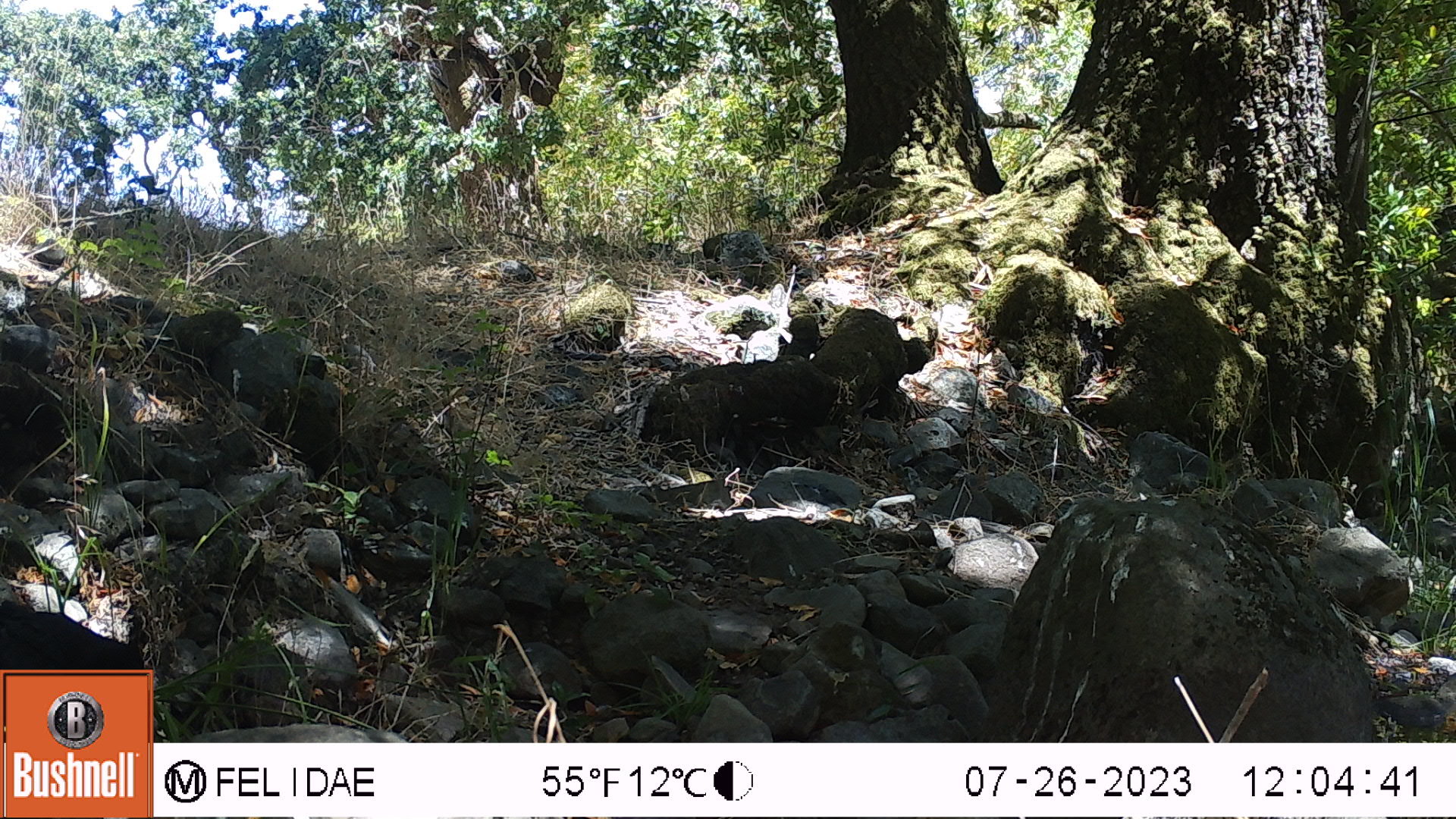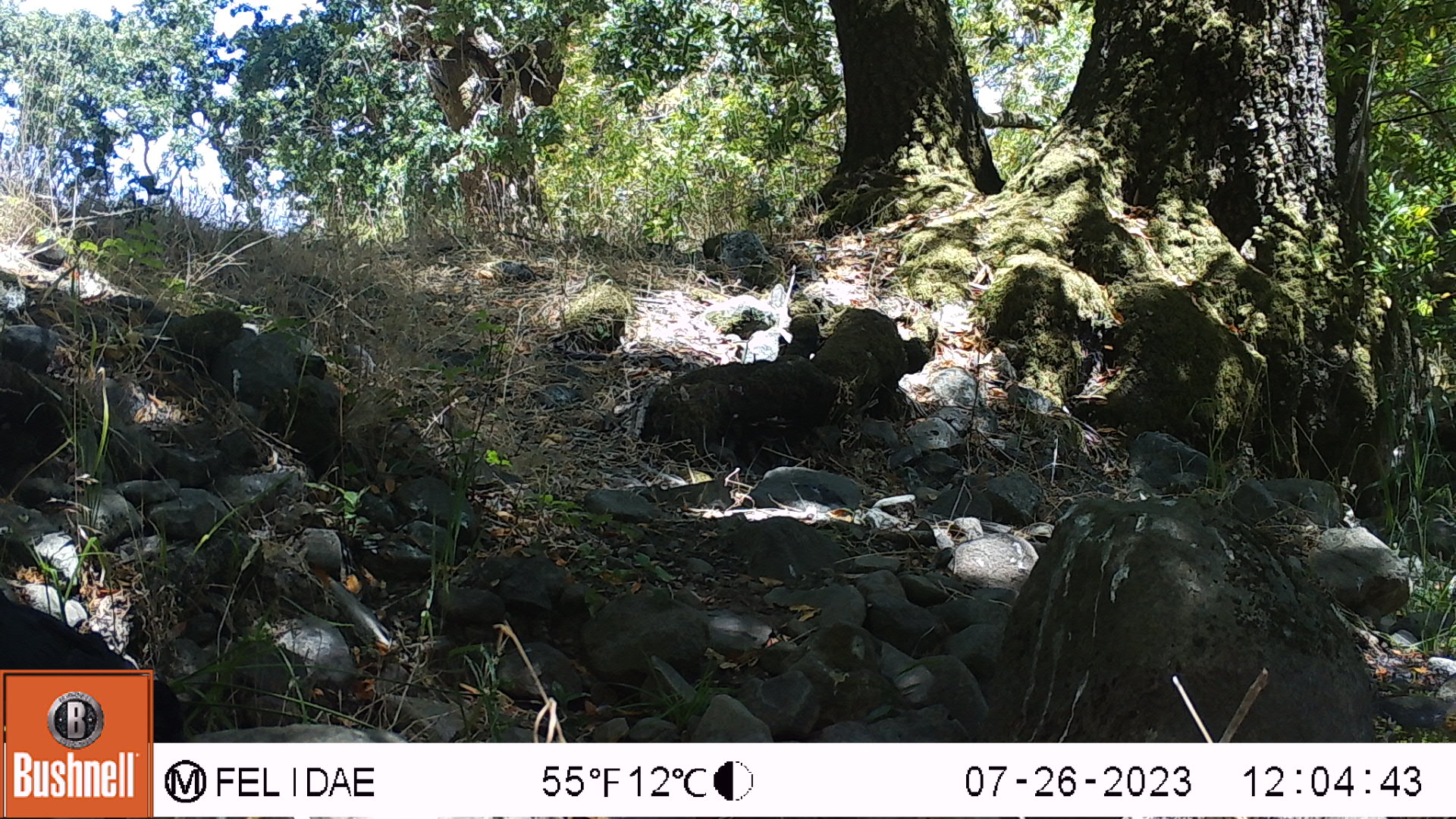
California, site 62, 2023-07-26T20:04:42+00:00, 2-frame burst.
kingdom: Animalia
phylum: Chordata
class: Aves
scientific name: Aves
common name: bird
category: unknown bird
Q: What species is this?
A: Unknown bird (bird) (Aves).